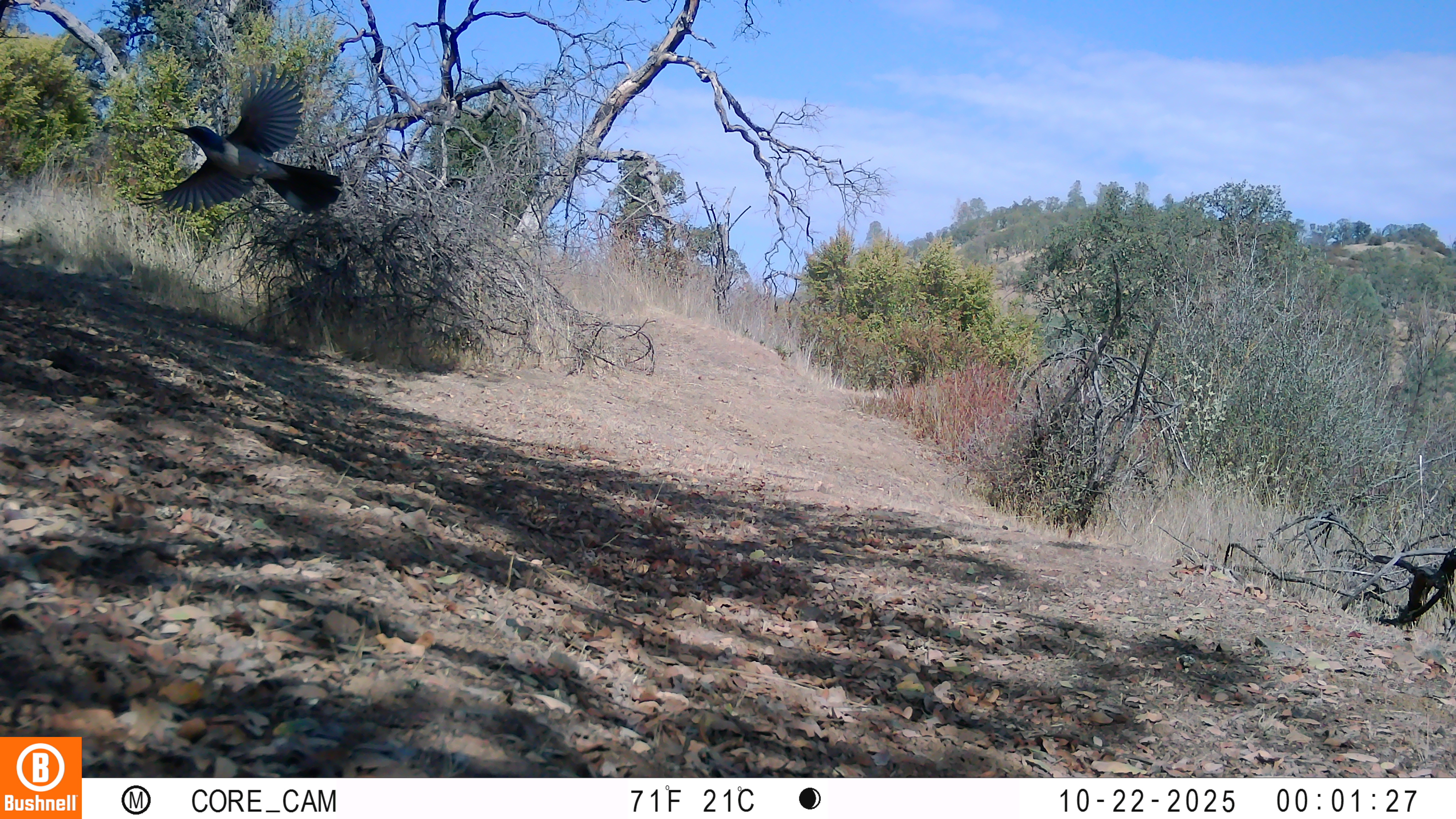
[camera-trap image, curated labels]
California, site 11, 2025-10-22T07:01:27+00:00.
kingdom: Animalia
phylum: Chordata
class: Aves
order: Passeriformes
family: Corvidae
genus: Aphelocoma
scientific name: Aphelocoma californica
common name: california scrub jay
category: western scrub-jay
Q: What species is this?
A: Western scrub-jay (california scrub jay) (Aphelocoma californica).